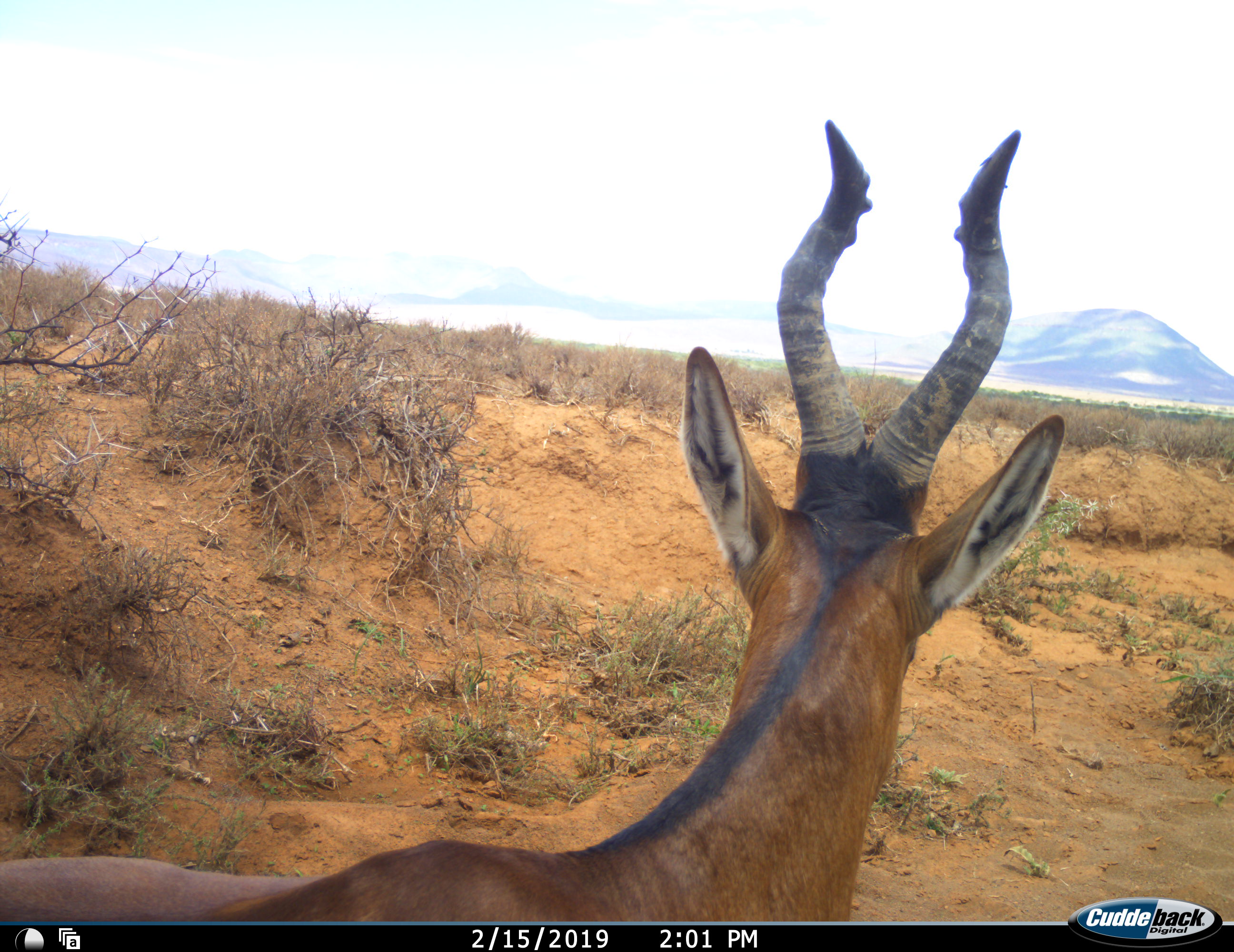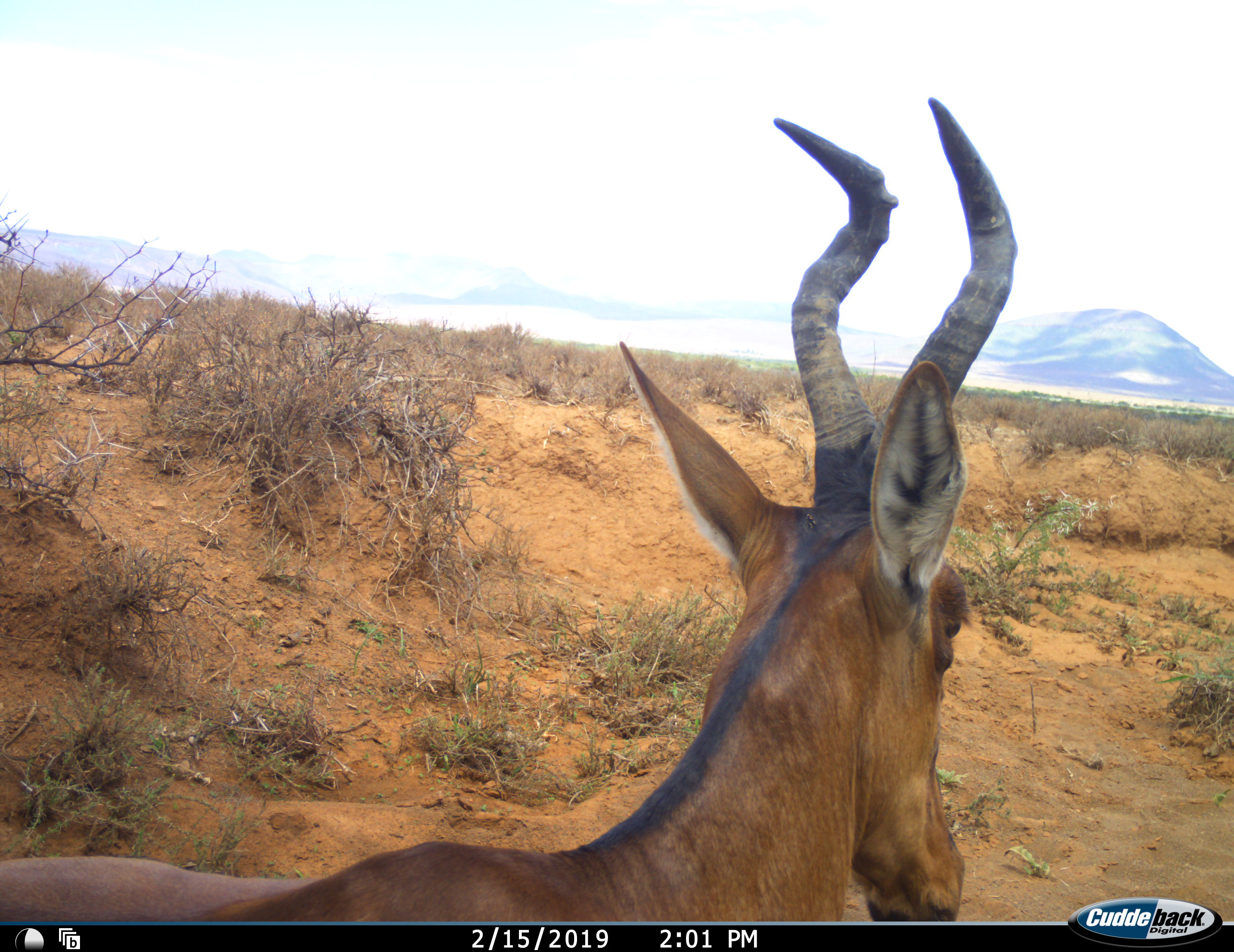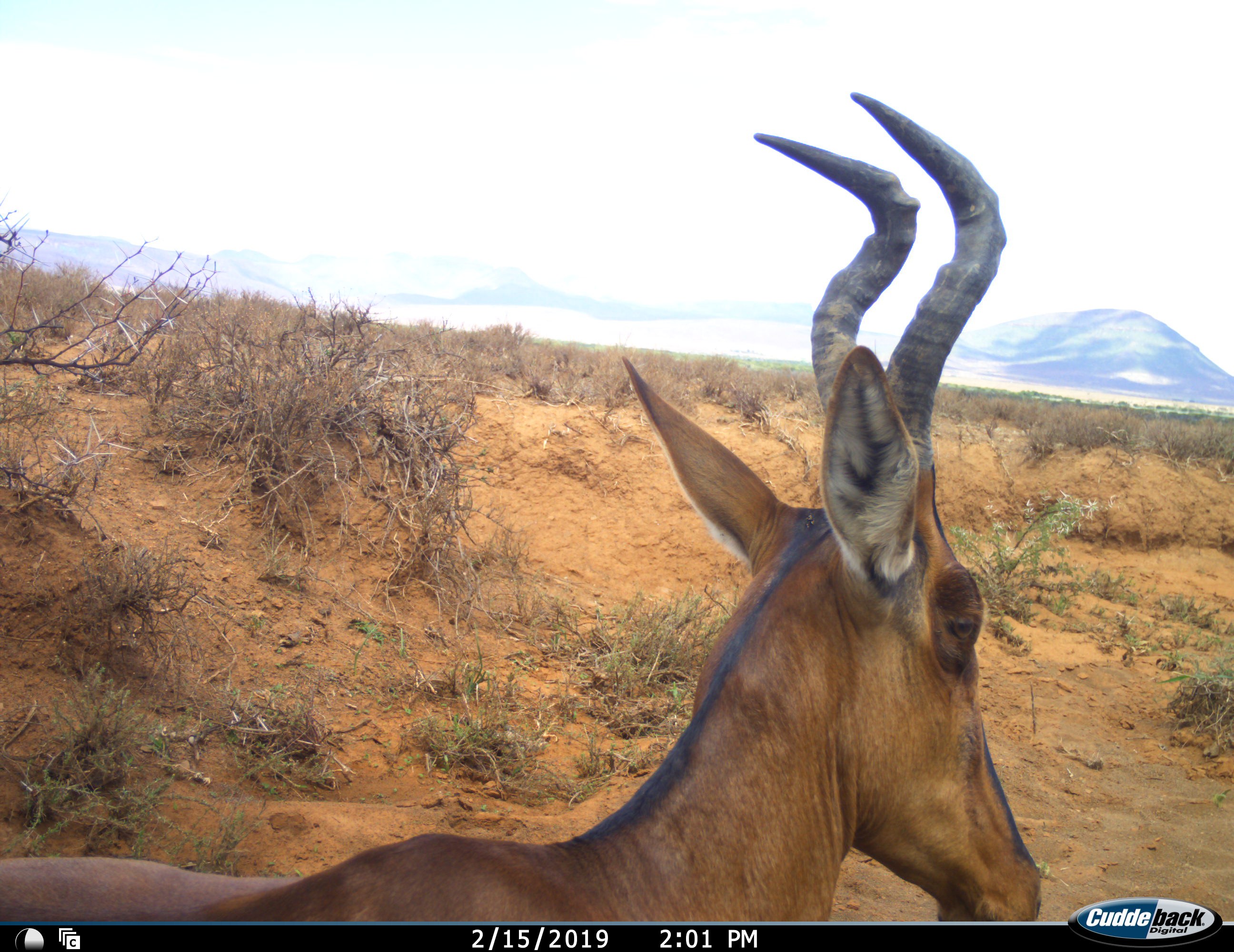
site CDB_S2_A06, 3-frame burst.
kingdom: Animalia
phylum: Chordata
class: Mammalia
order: Artiodactyla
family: Bovidae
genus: Alcelaphus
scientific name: Alcelaphus buselaphus caama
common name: red hartebeest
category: hartebeestred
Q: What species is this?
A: Hartebeestred (red hartebeest) (Alcelaphus buselaphus caama).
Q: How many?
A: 1.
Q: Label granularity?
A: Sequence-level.